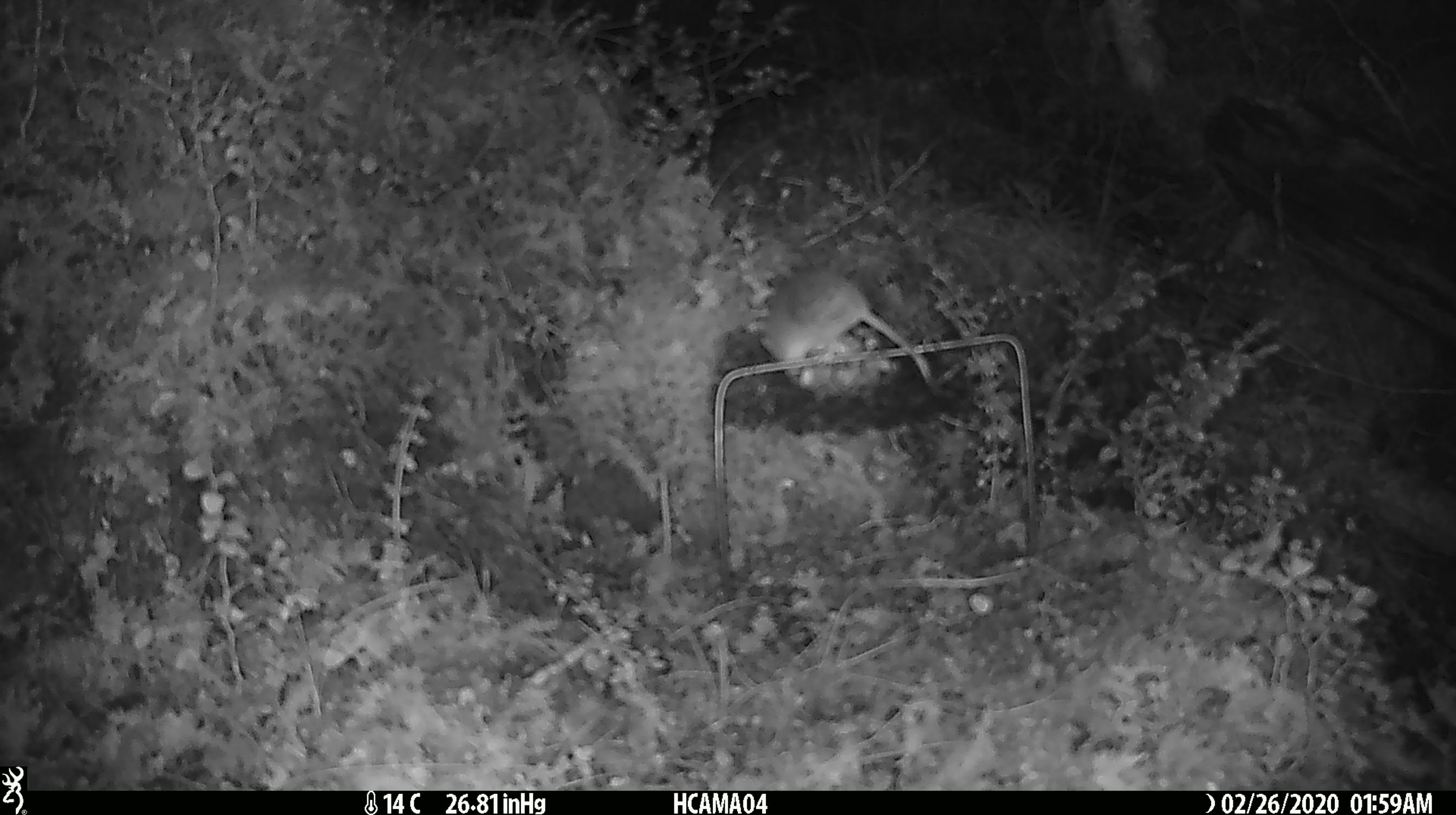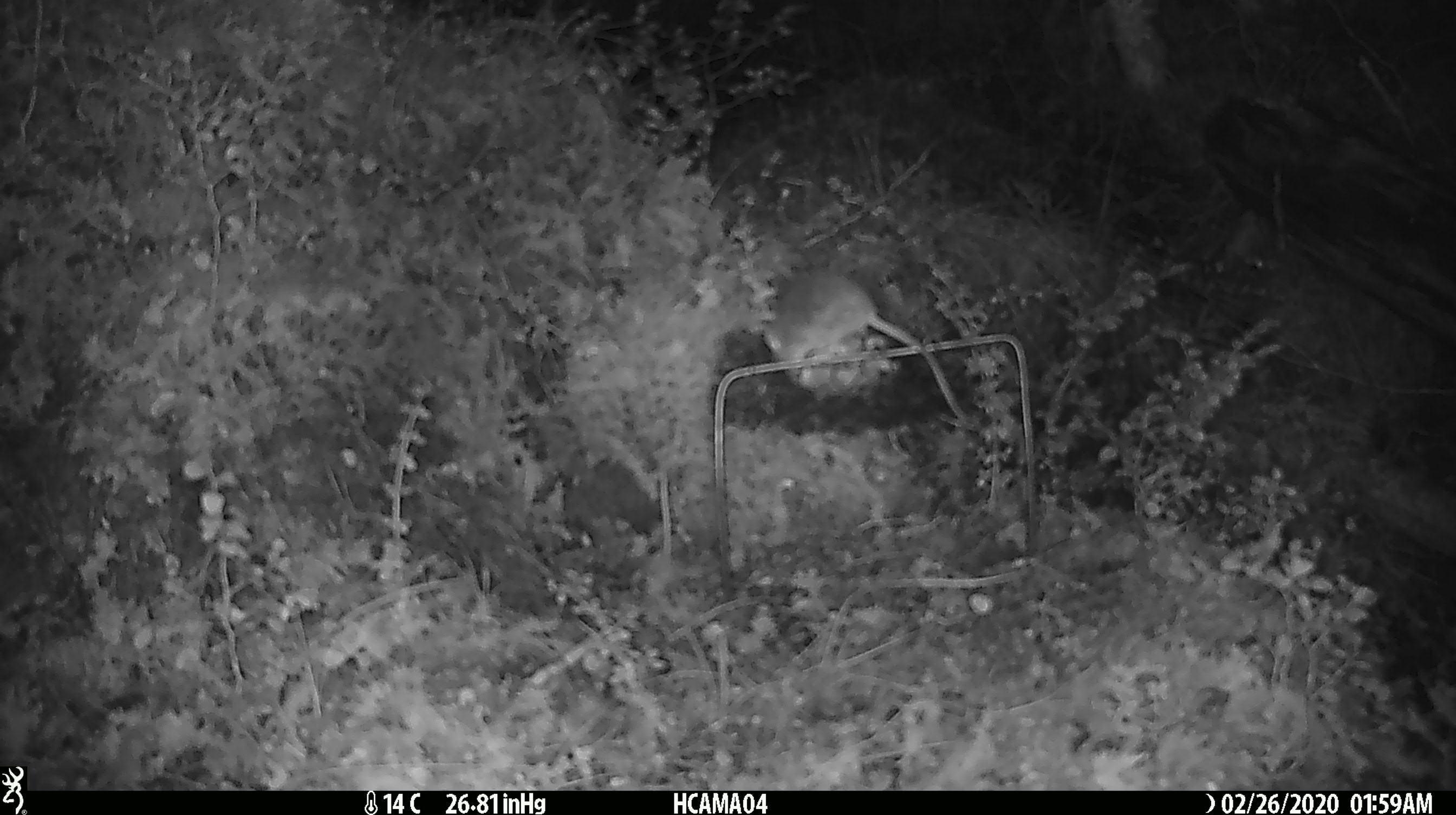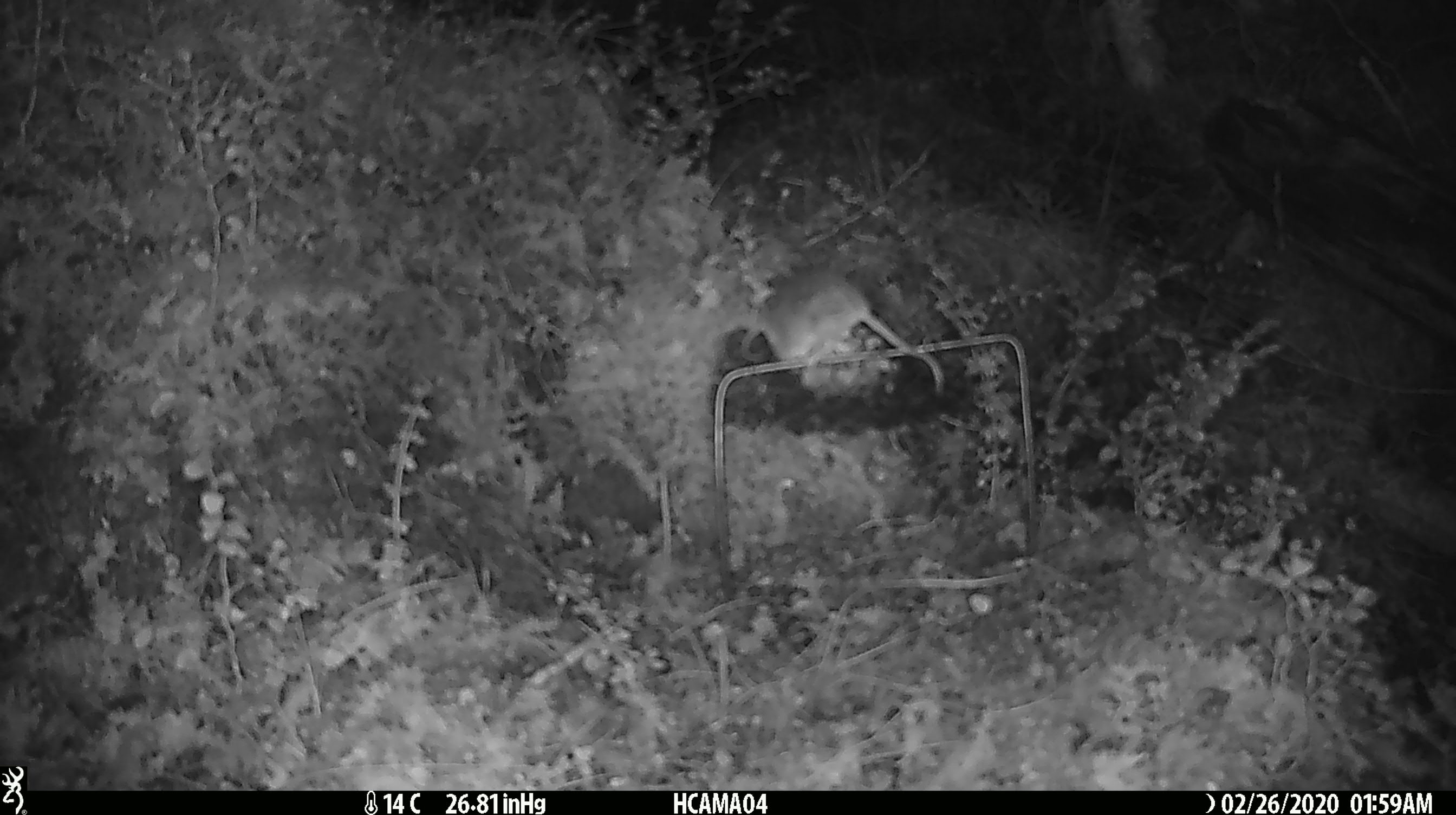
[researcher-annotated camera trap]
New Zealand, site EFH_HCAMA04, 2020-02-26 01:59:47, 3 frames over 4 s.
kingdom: Animalia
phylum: Chordata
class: Mammalia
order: Rodentia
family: Muridae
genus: Mus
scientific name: Mus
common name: mouse